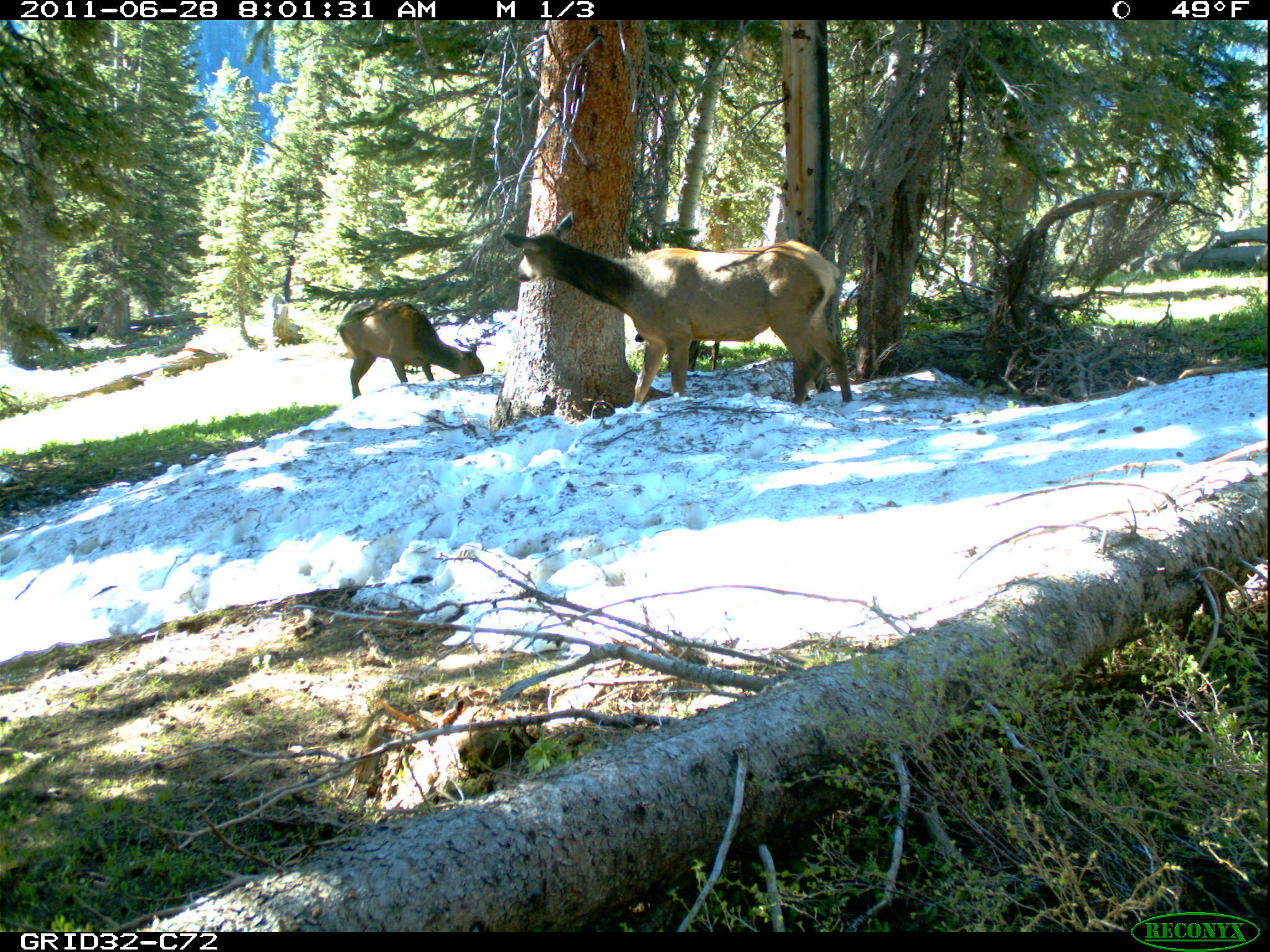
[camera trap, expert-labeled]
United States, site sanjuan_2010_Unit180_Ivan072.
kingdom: Animalia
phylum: Chordata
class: Mammalia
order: Artiodactyla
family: Cervidae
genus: Cervus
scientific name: Cervus elaphus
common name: red deer